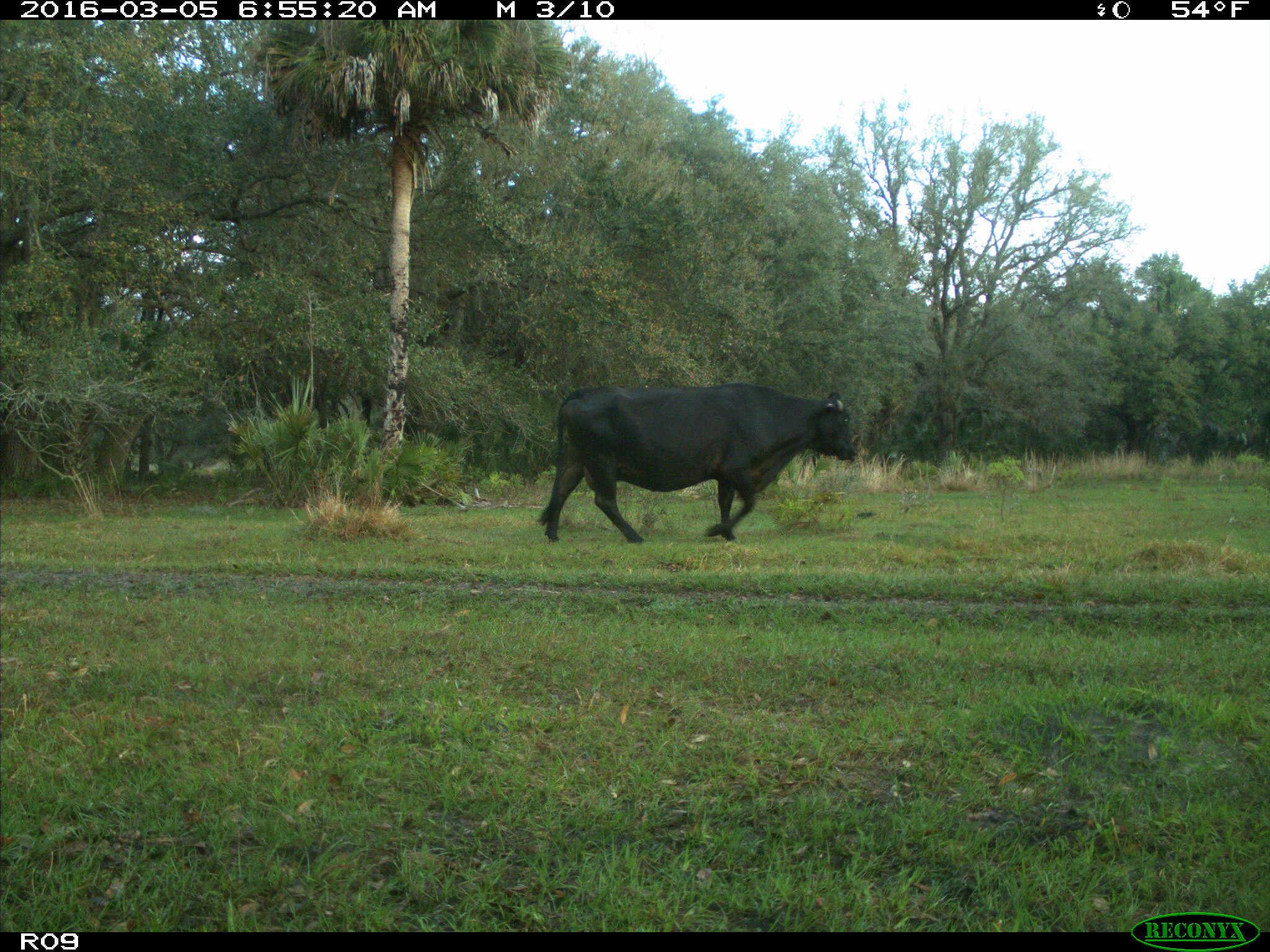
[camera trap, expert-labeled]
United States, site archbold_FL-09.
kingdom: Animalia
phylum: Chordata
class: Mammalia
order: Artiodactyla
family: Bovidae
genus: Bos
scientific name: Bos taurus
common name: domestic cow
Bos taurus (domestic cow).